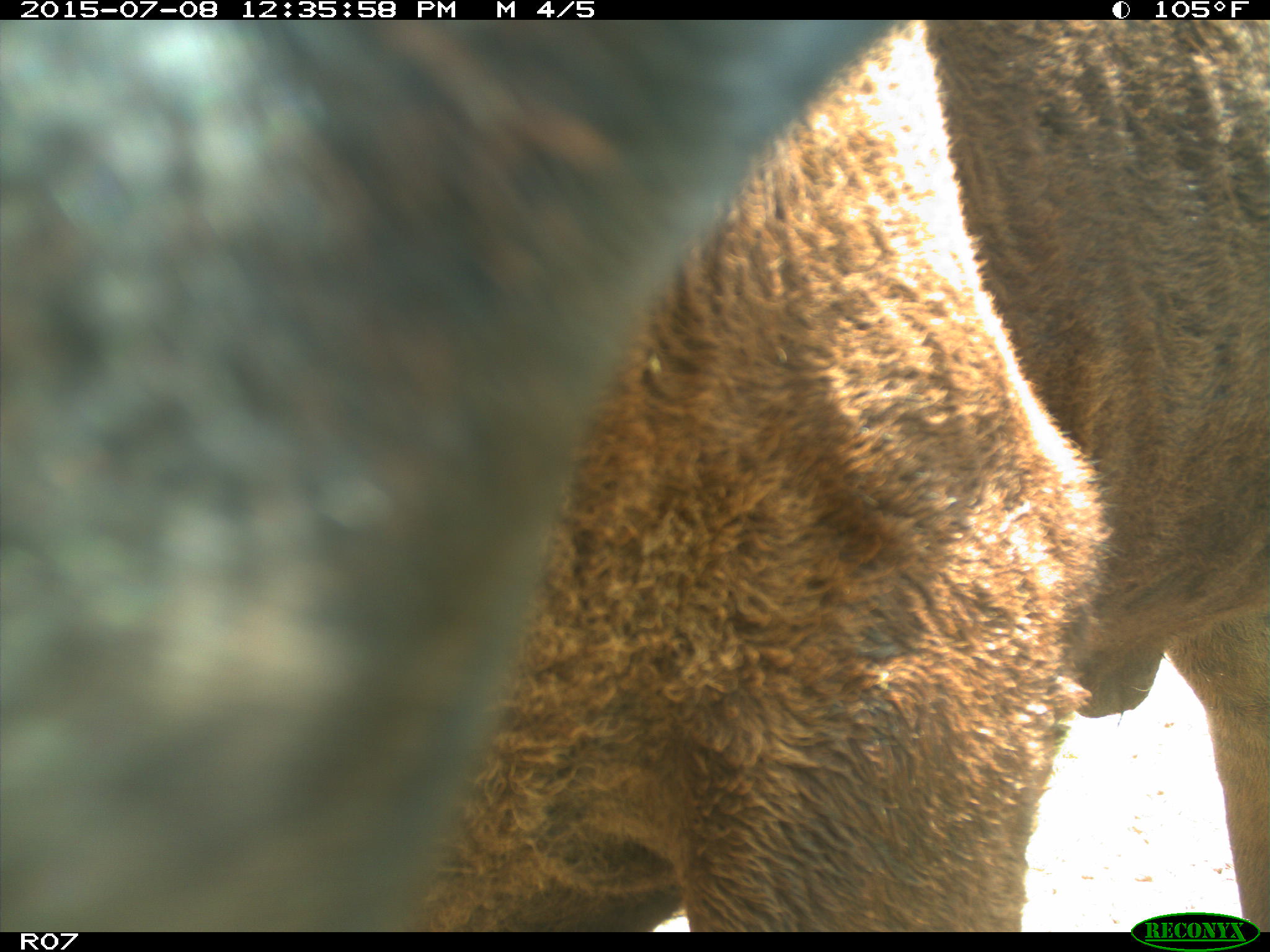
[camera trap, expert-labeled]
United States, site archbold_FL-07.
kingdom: Animalia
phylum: Chordata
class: Mammalia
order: Artiodactyla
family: Bovidae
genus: Bos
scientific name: Bos taurus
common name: domestic cow